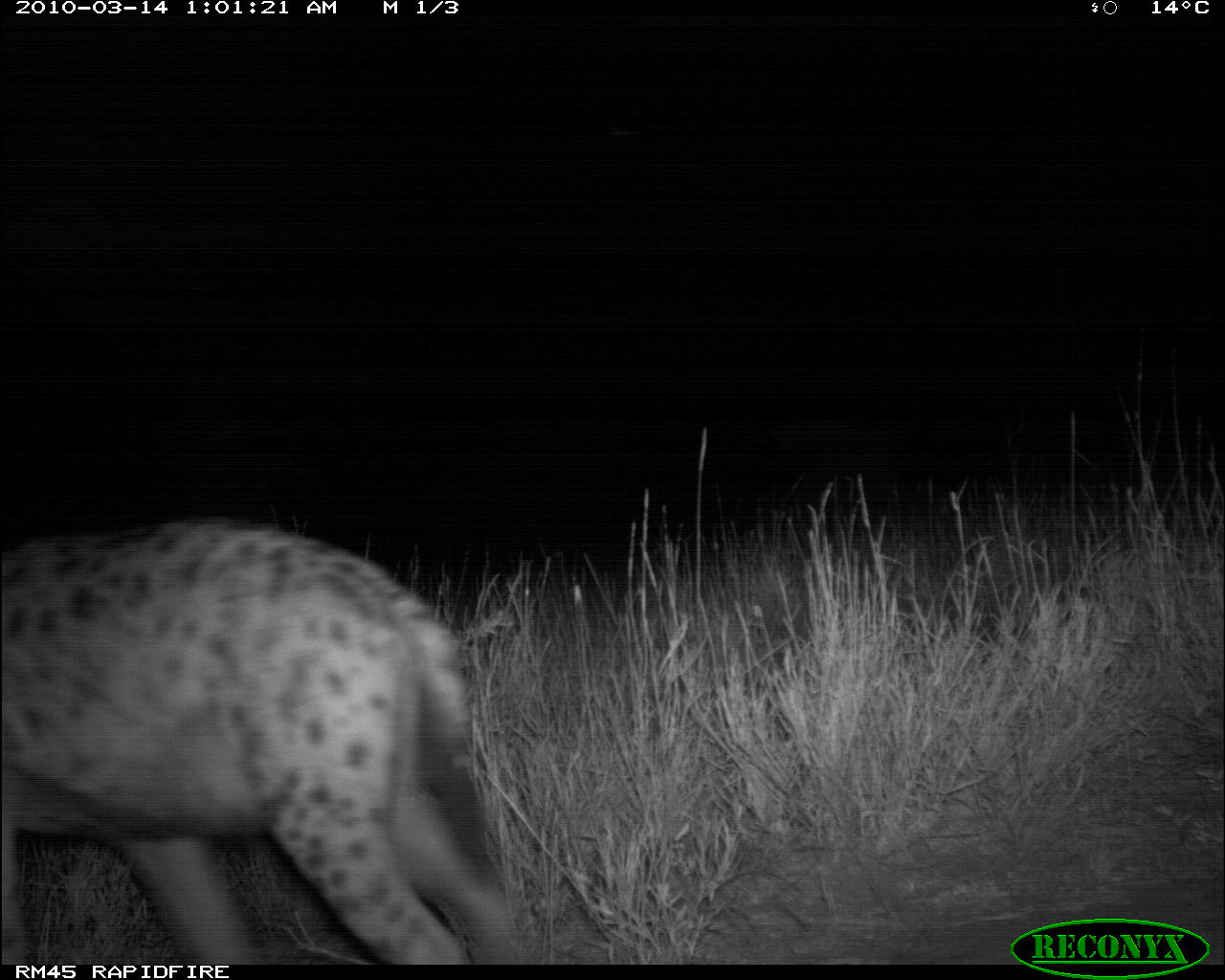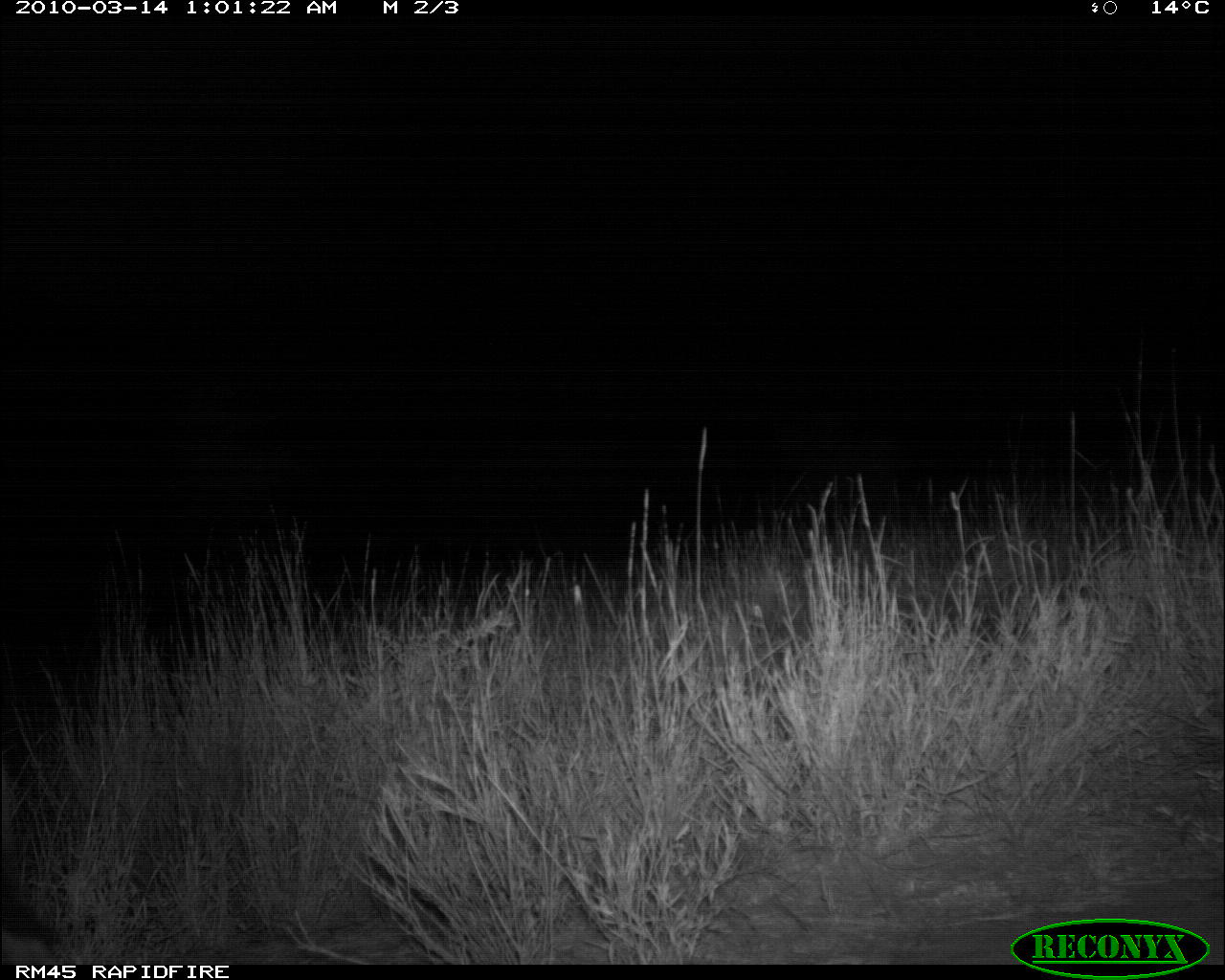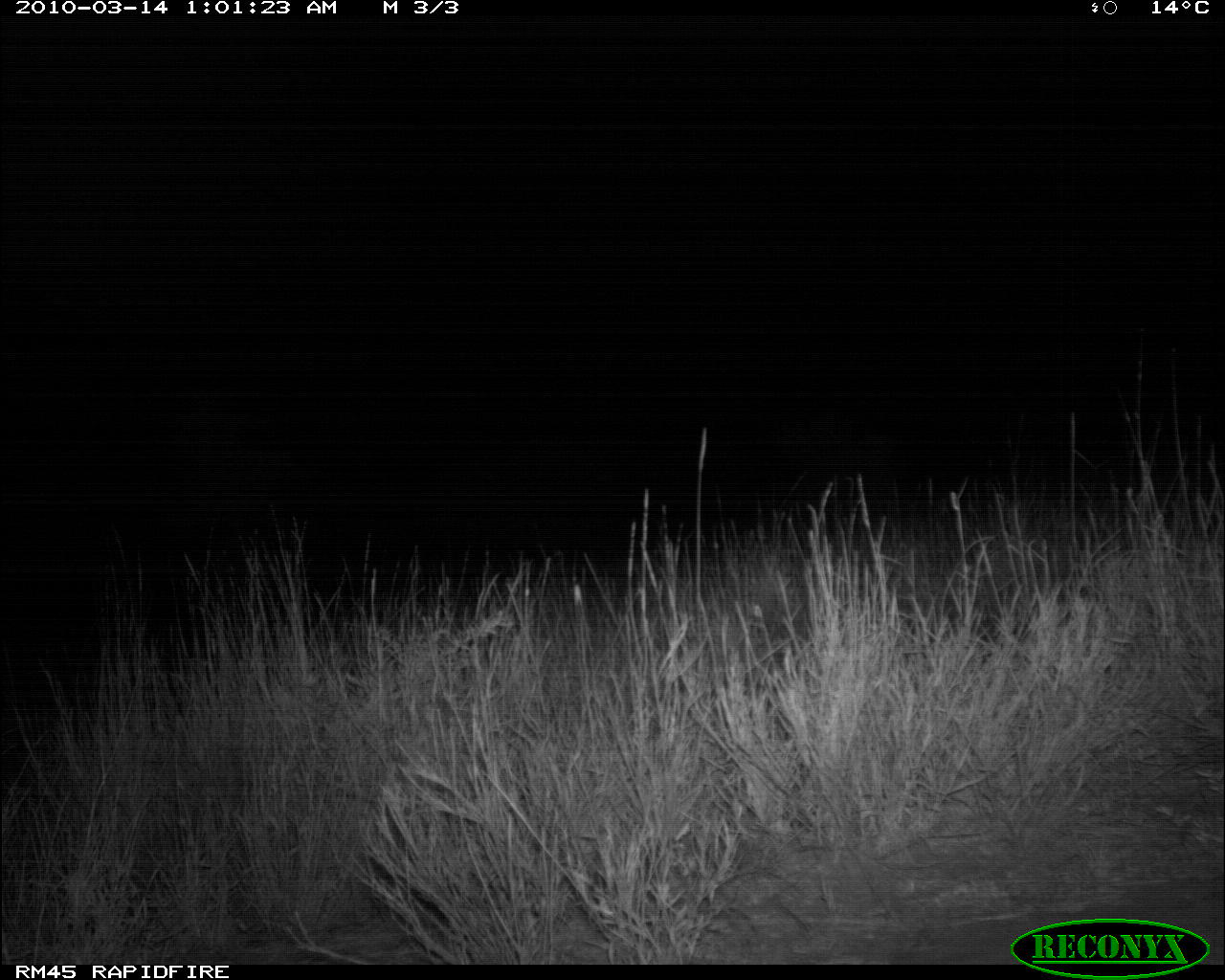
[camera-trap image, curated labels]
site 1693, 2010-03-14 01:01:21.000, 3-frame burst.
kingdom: Animalia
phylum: Chordata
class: Mammalia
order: Carnivora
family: Hyaenidae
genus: Crocuta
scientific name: Crocuta crocuta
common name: spotted hyena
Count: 1.